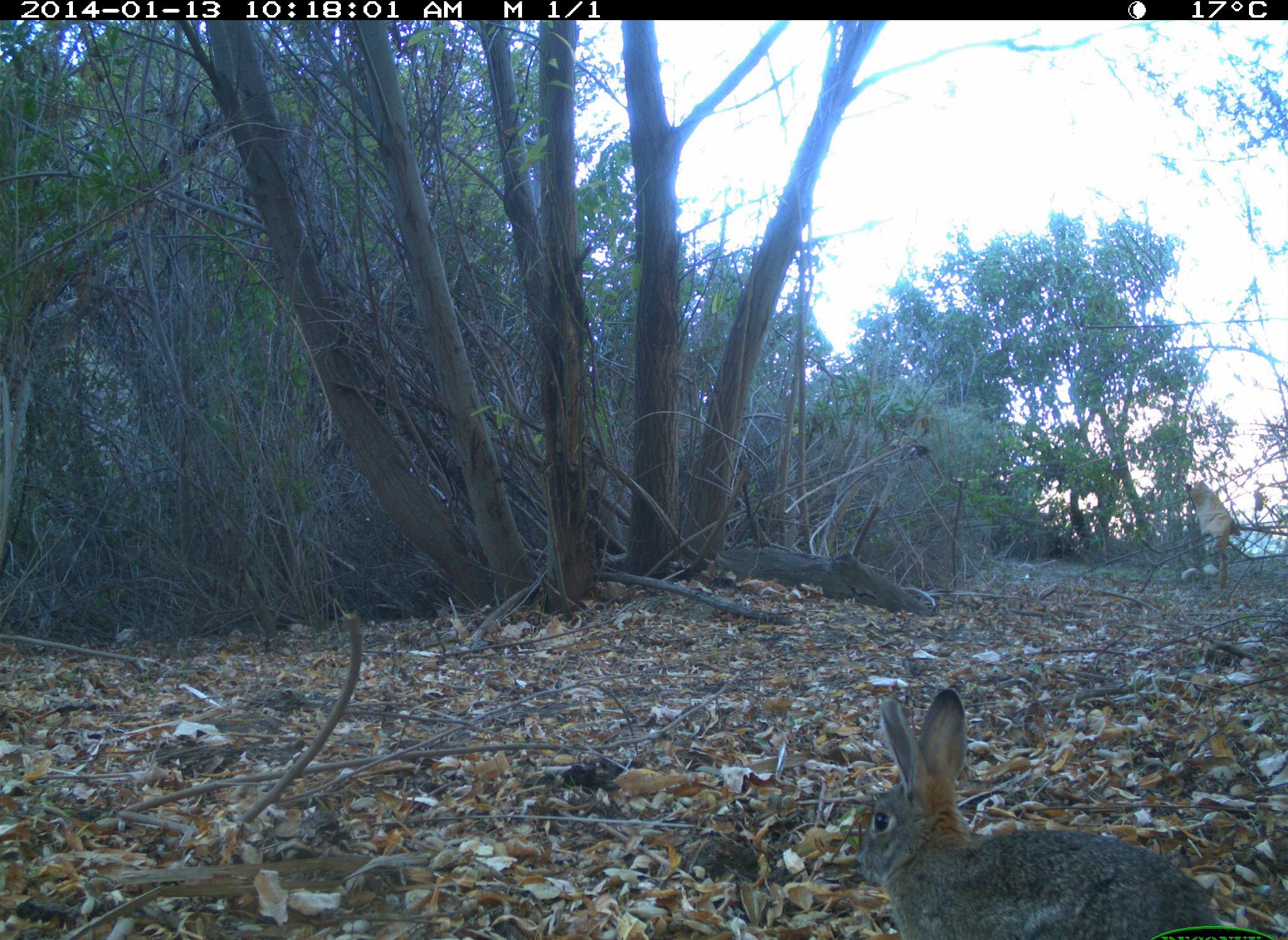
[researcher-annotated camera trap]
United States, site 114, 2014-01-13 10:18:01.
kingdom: Animalia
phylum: Chordata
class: Mammalia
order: Lagomorpha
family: Leporidae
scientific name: Leporidae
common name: rabbits and hares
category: rabbit